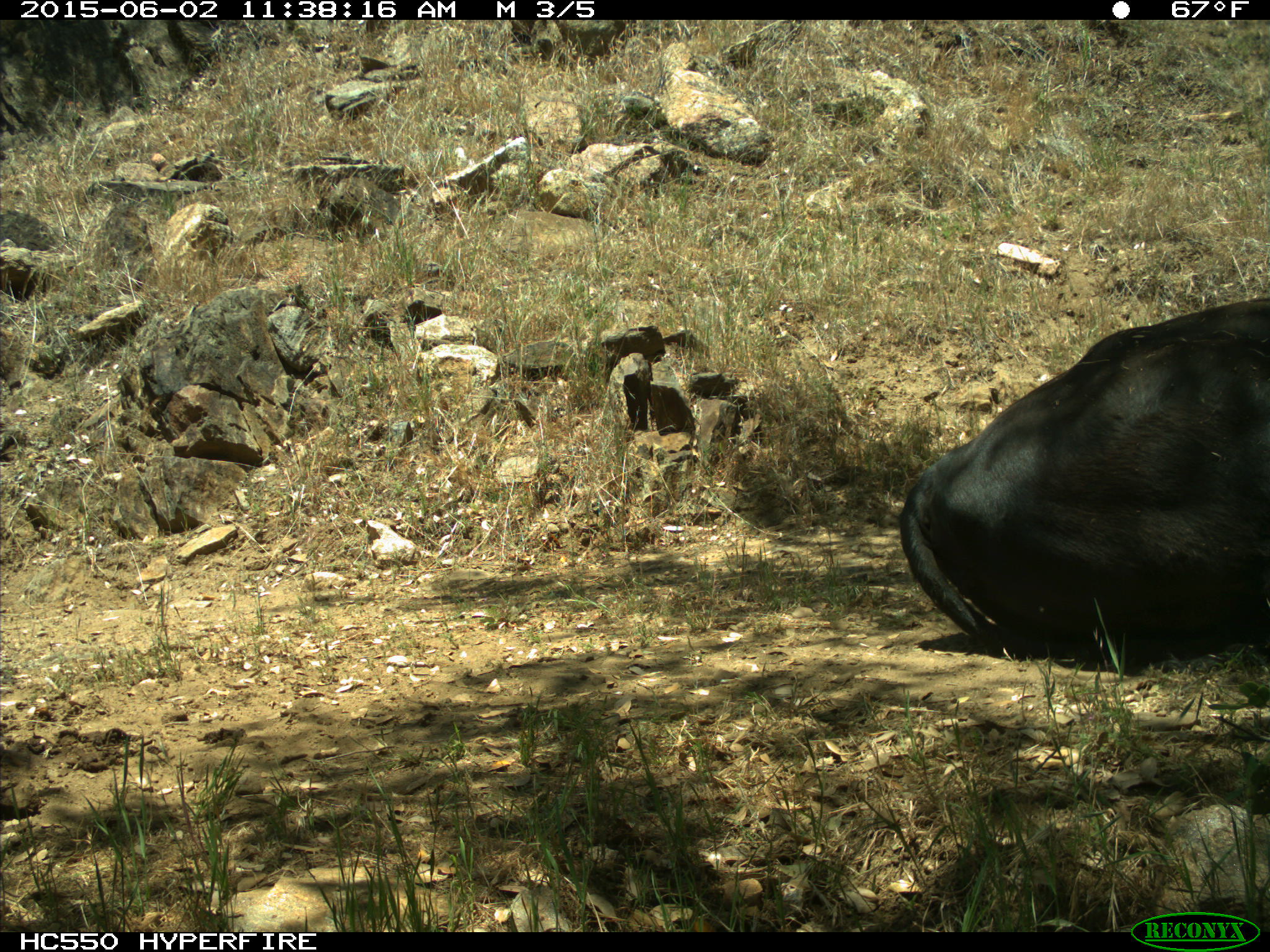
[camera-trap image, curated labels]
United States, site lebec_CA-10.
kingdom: Animalia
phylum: Chordata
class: Mammalia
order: Artiodactyla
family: Bovidae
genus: Bos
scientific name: Bos taurus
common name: domestic cow